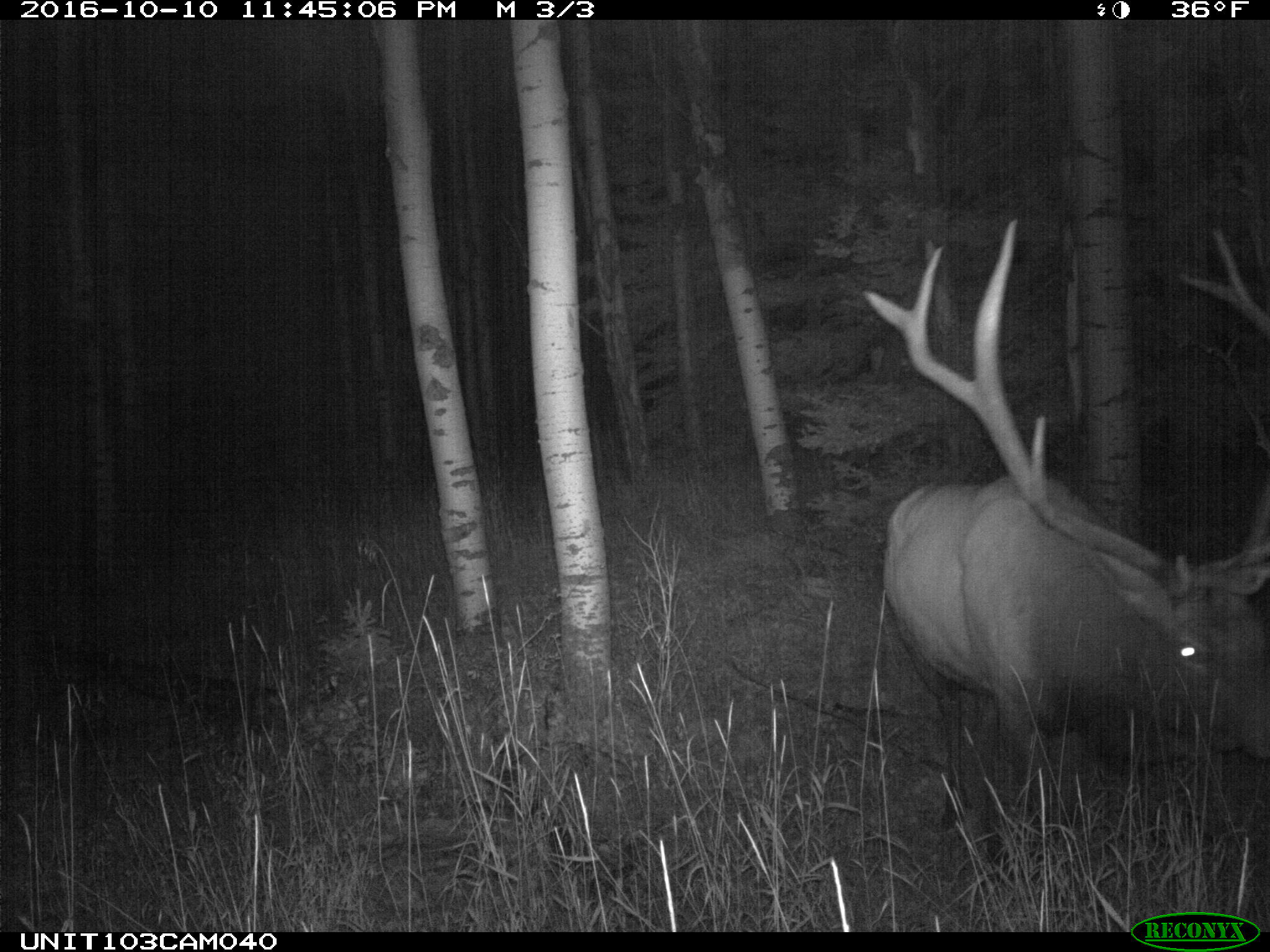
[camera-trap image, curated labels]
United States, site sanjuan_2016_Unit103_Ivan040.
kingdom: Animalia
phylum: Chordata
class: Mammalia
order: Artiodactyla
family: Cervidae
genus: Cervus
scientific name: Cervus elaphus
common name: red deer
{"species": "Cervus elaphus (red deer)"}